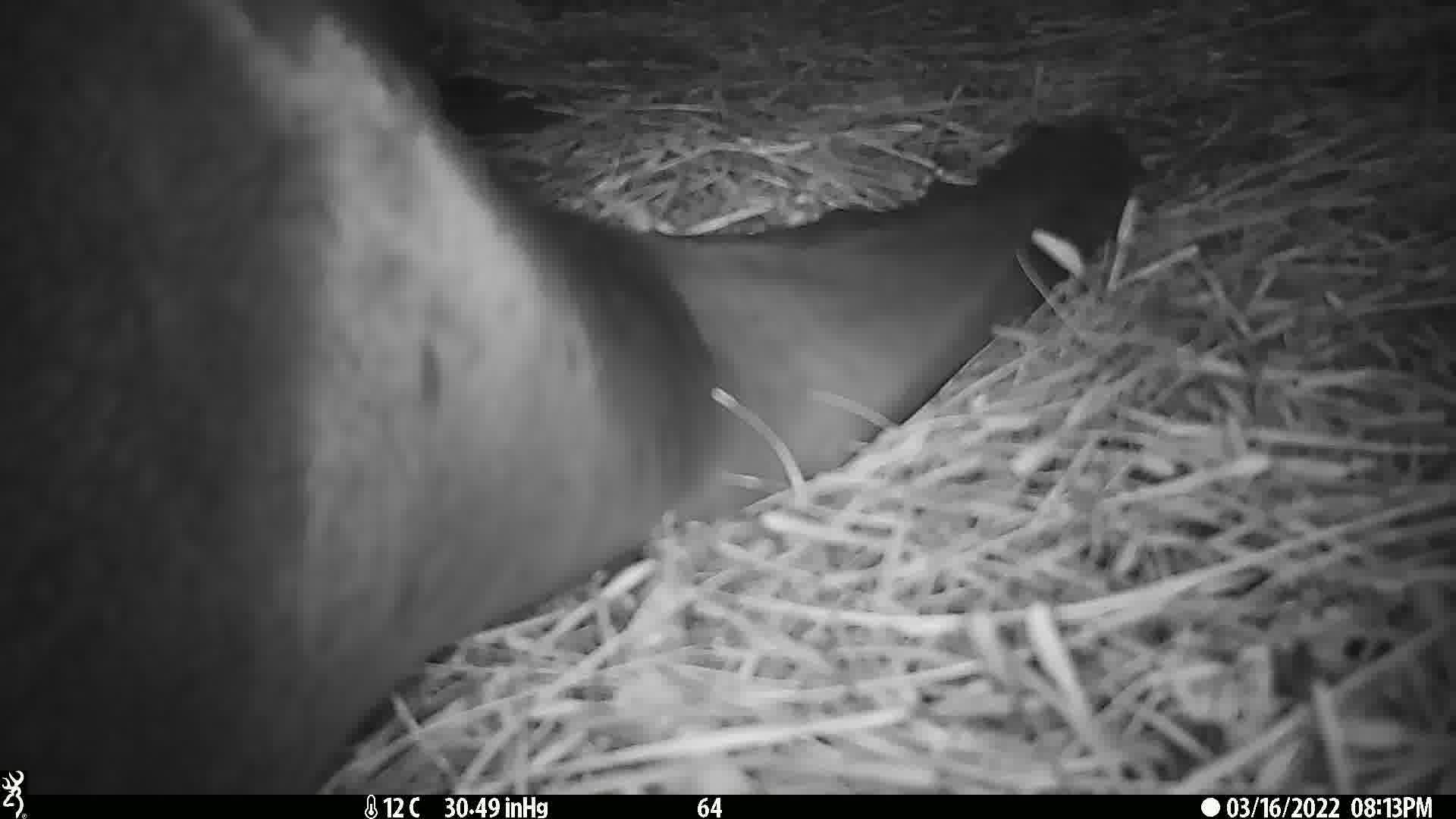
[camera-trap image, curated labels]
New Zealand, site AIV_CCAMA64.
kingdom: Animalia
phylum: Chordata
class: Mammalia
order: Carnivora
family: Otariidae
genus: Phocarctos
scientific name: Phocarctos hookeri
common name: new zealand sea lion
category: sealion